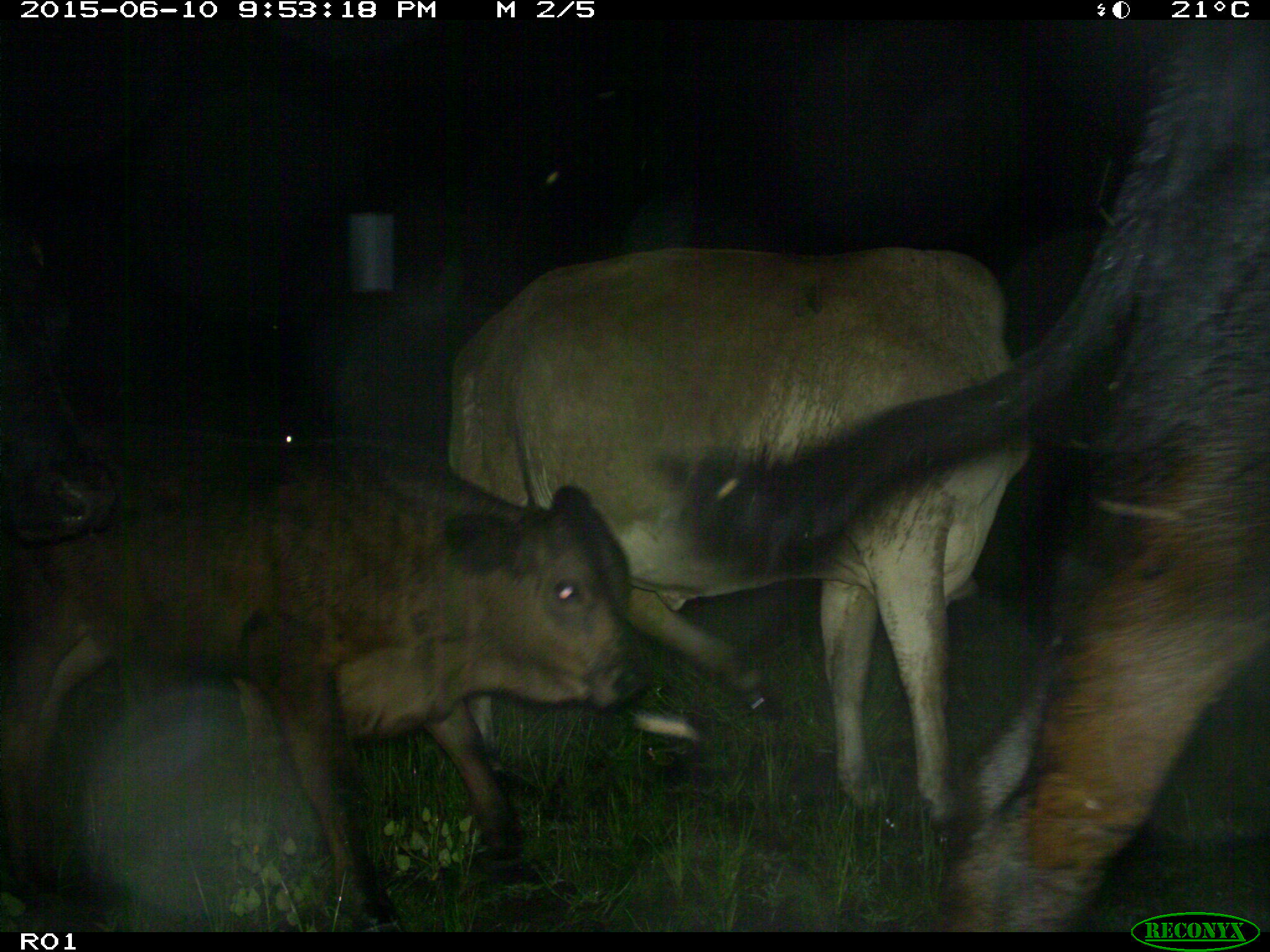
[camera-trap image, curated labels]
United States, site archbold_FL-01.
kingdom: Animalia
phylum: Chordata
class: Mammalia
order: Artiodactyla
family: Bovidae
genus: Bos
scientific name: Bos taurus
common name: domestic cow